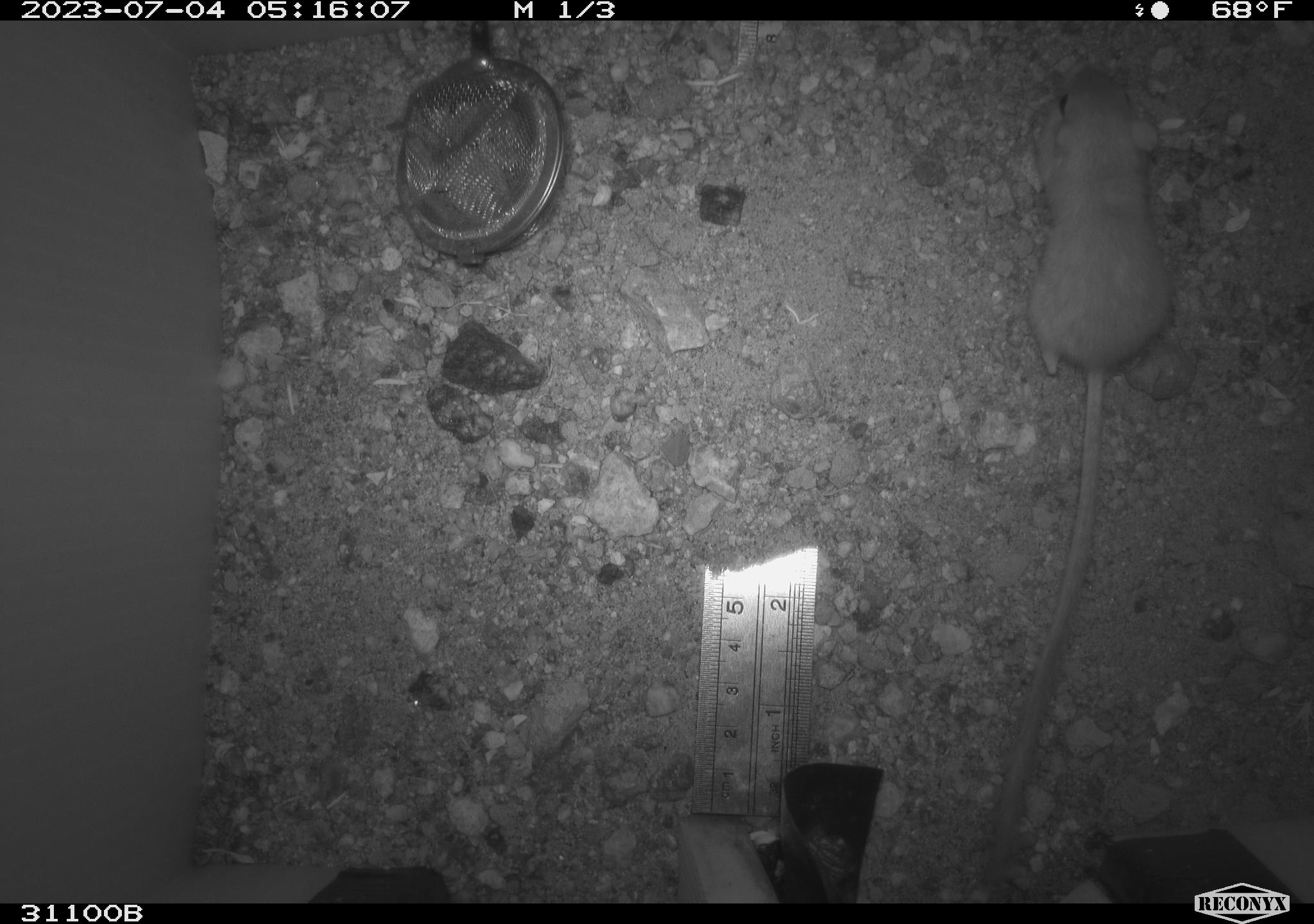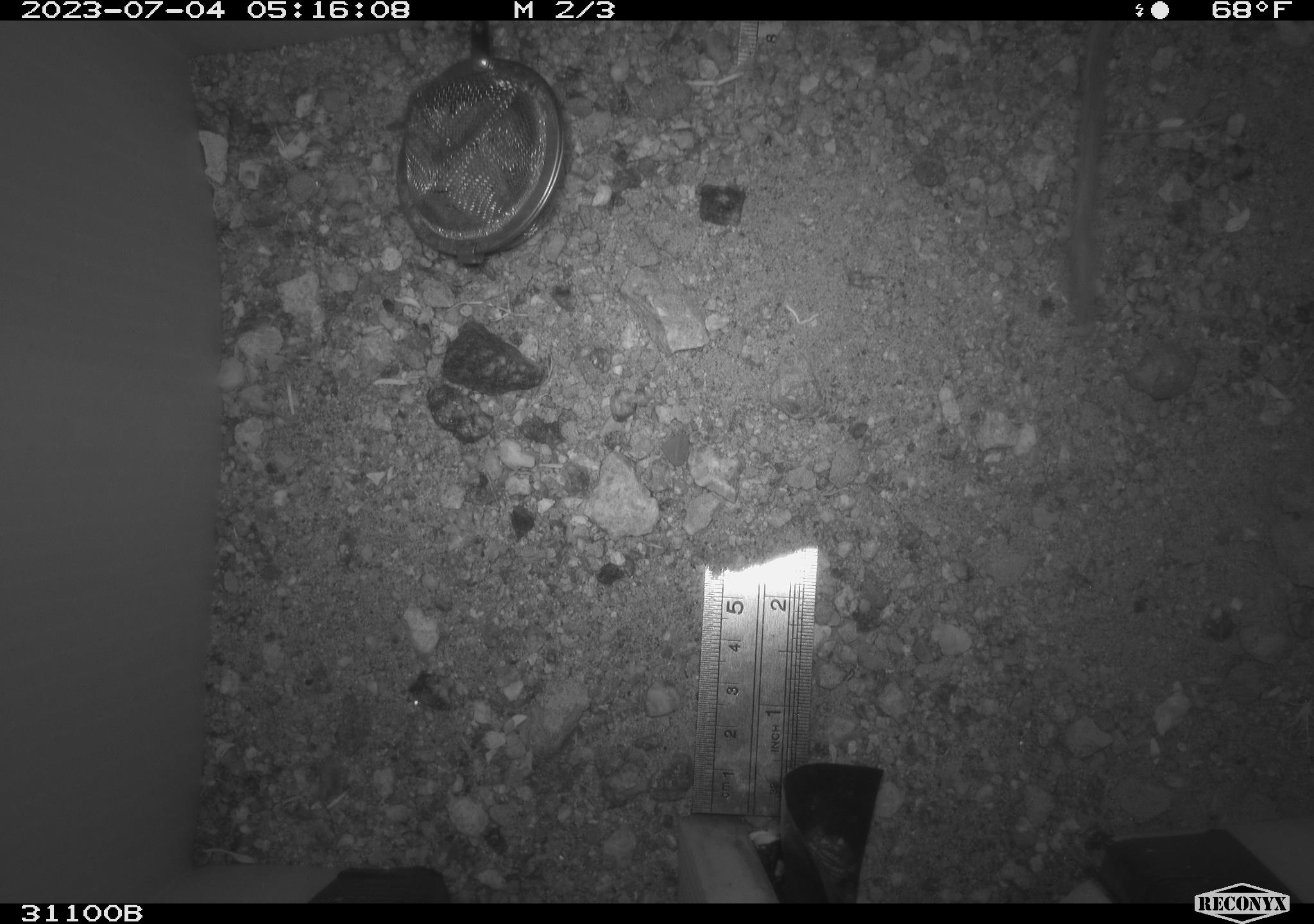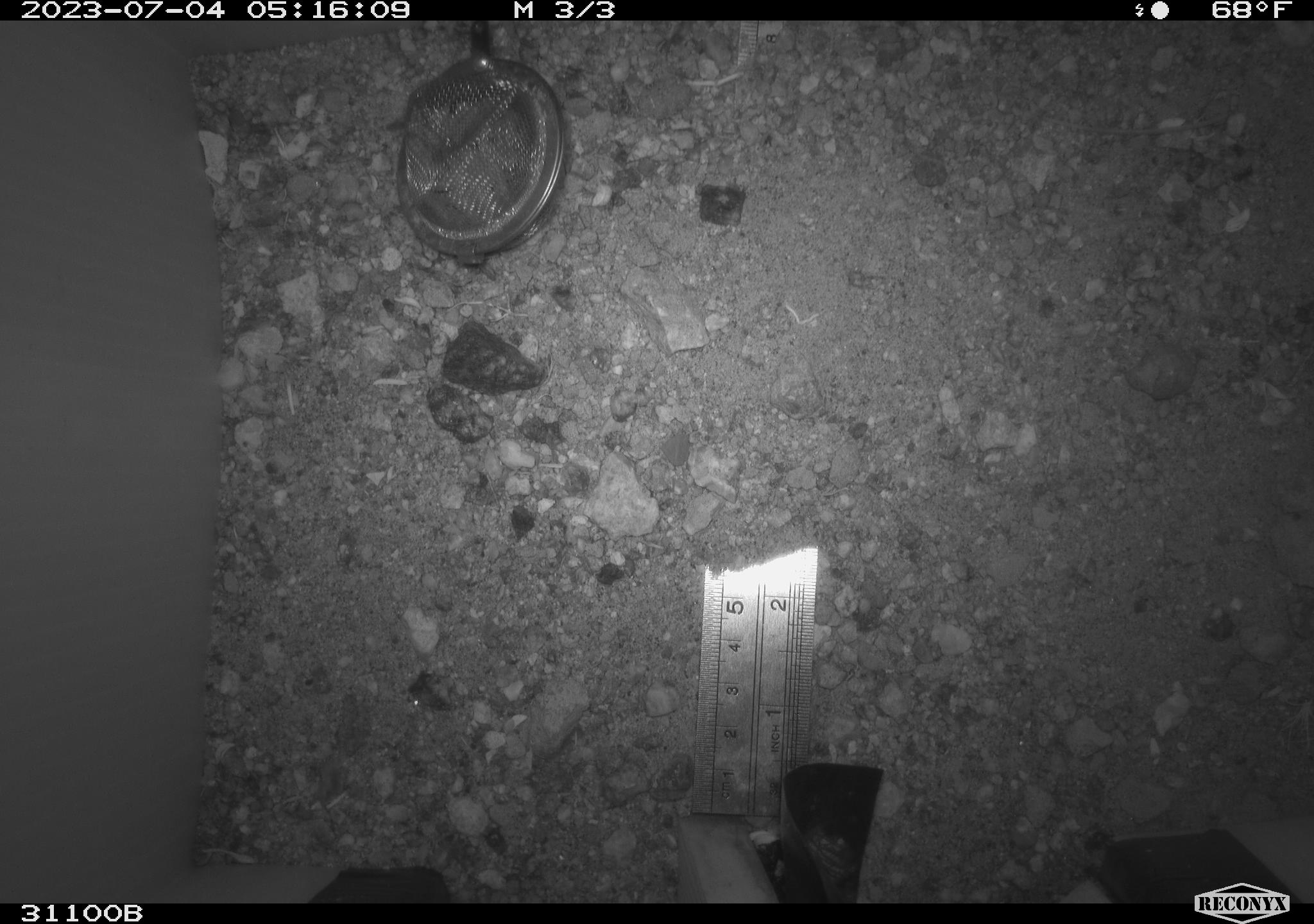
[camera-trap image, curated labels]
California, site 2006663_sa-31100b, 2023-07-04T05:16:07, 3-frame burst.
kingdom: Animalia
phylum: Chordata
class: Mammalia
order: Rodentia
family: Heteromyidae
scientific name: Heteromyidae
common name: kangaroo rats and pocket mice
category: heteromyidae family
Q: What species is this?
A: Heteromyidae family (kangaroo rats and pocket mice) (Heteromyidae).